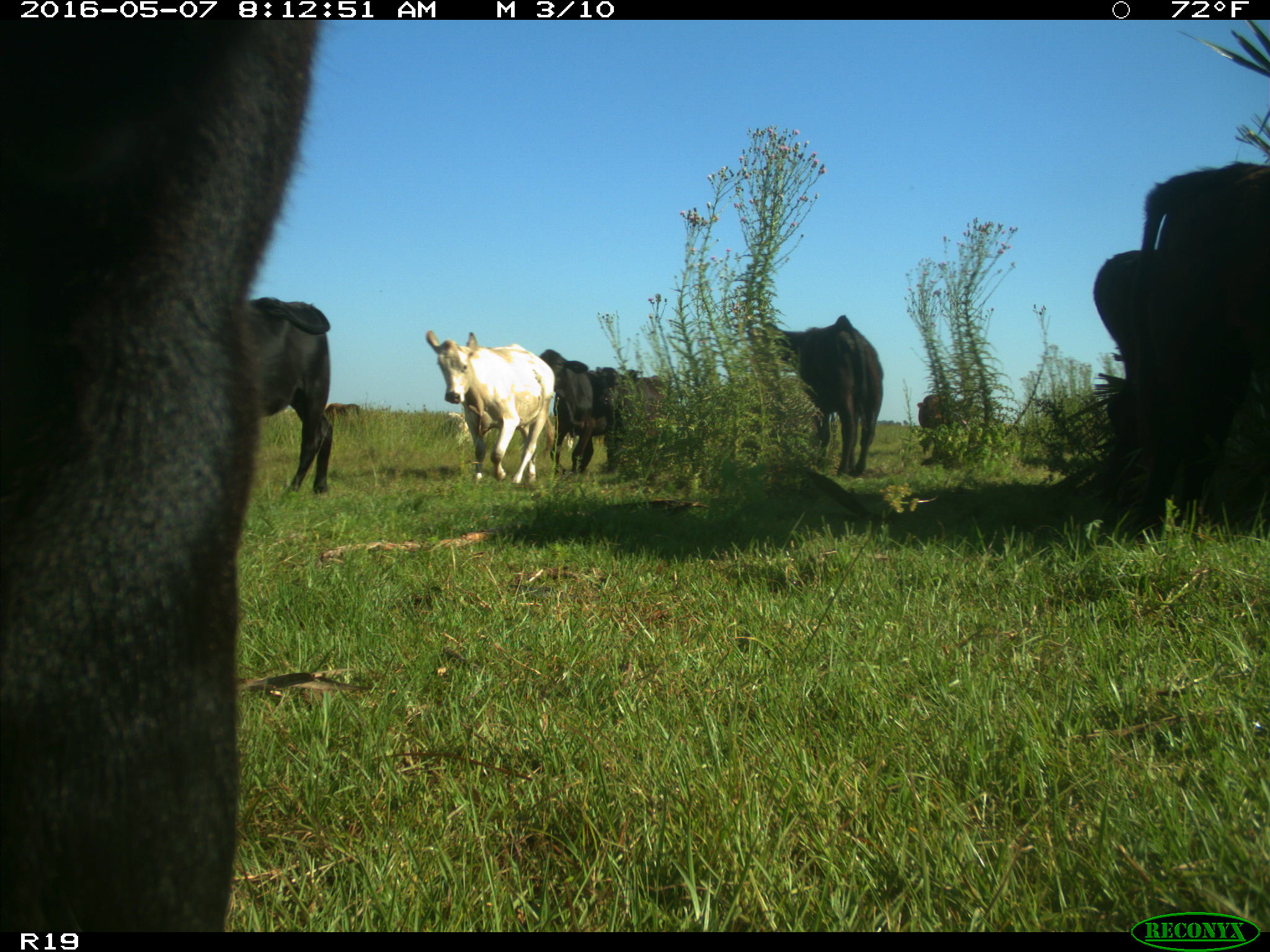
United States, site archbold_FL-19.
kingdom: Animalia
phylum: Chordata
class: Mammalia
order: Artiodactyla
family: Bovidae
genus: Bos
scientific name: Bos taurus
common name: domestic cow